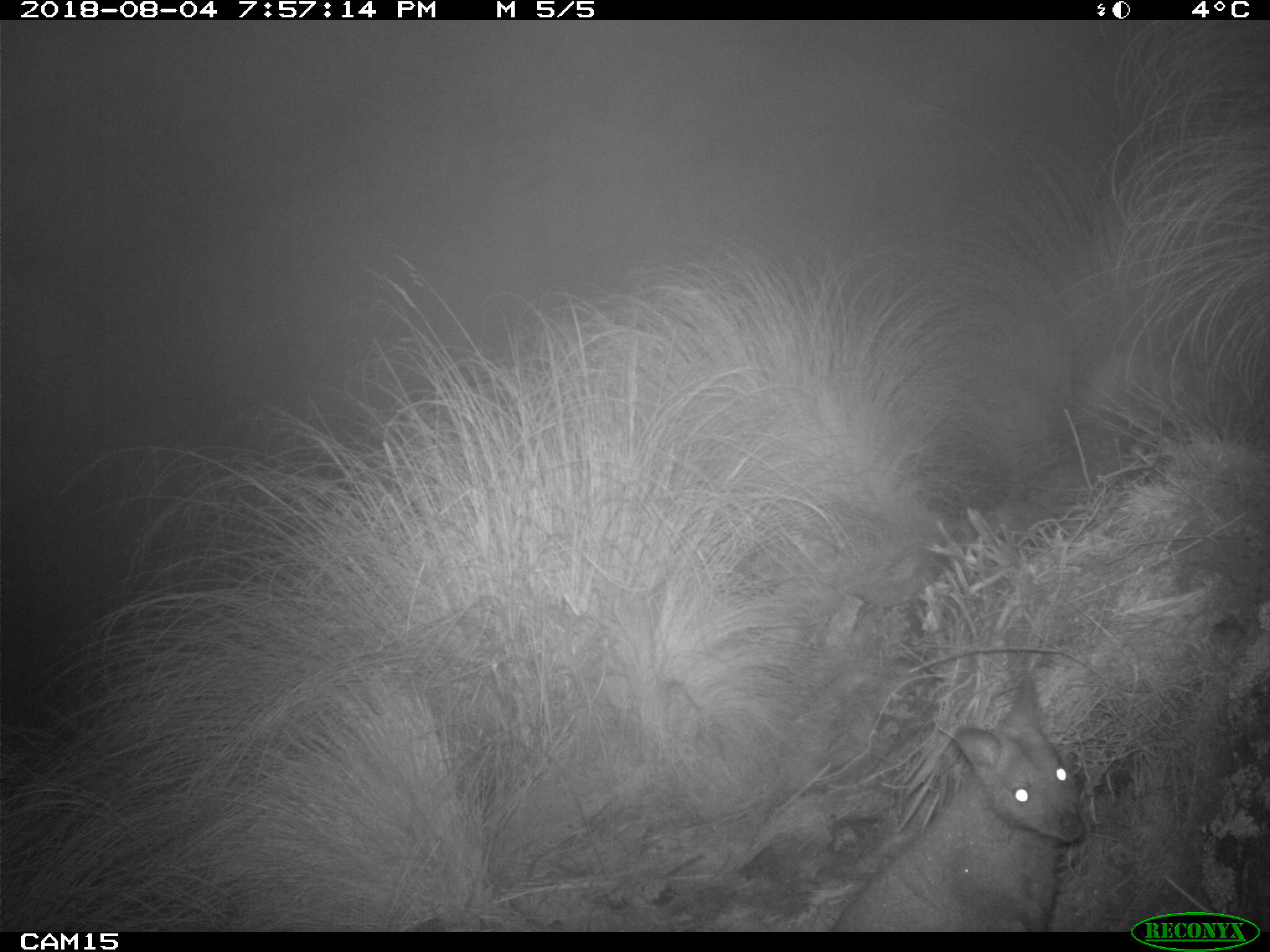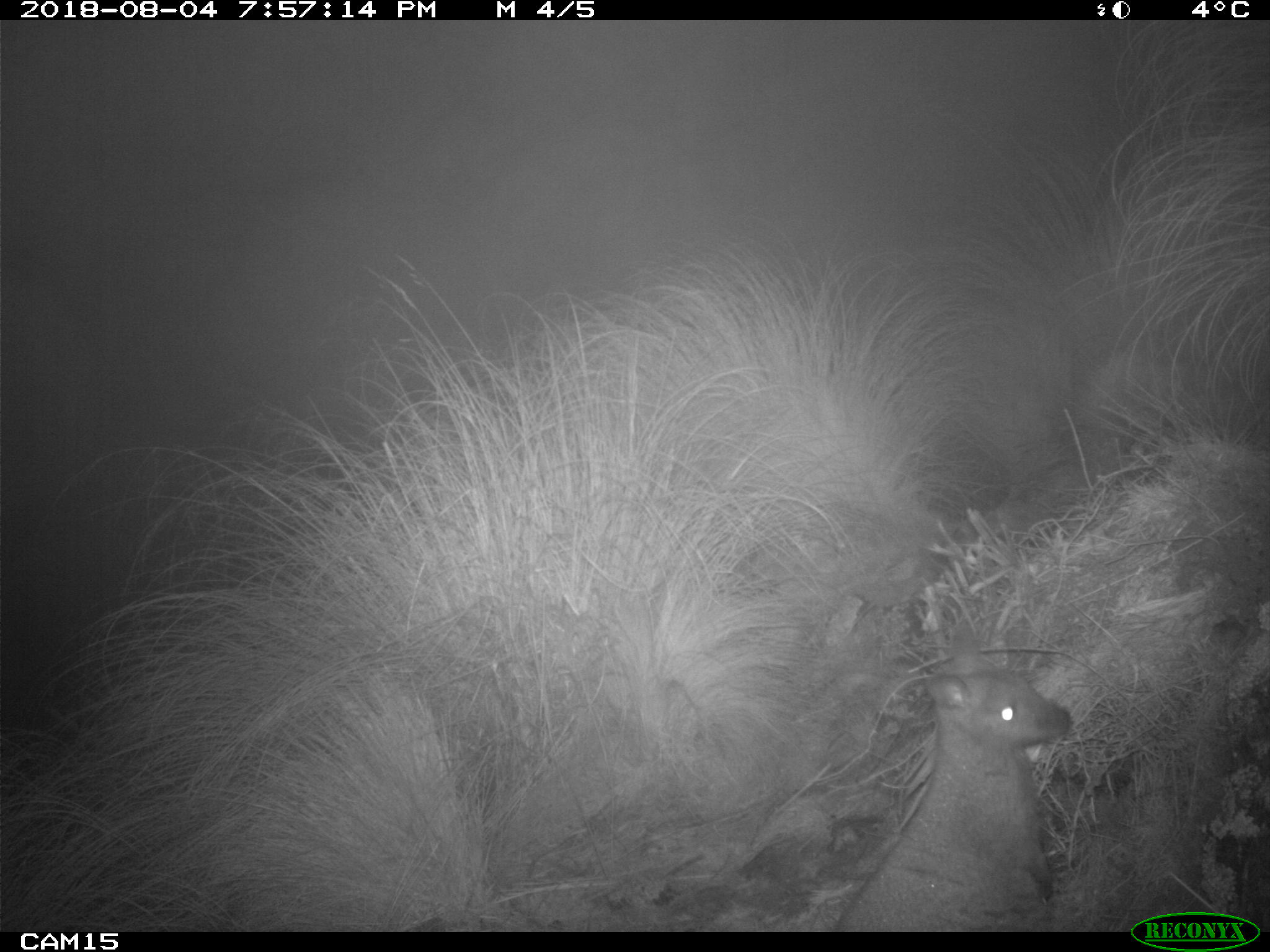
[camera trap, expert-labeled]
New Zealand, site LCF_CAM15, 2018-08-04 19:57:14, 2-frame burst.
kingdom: Animalia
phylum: Chordata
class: Mammalia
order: Diprotodontia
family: Macropodidae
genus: Notamacropus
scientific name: Notamacropus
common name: wallaby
Wallaby (Notamacropus).